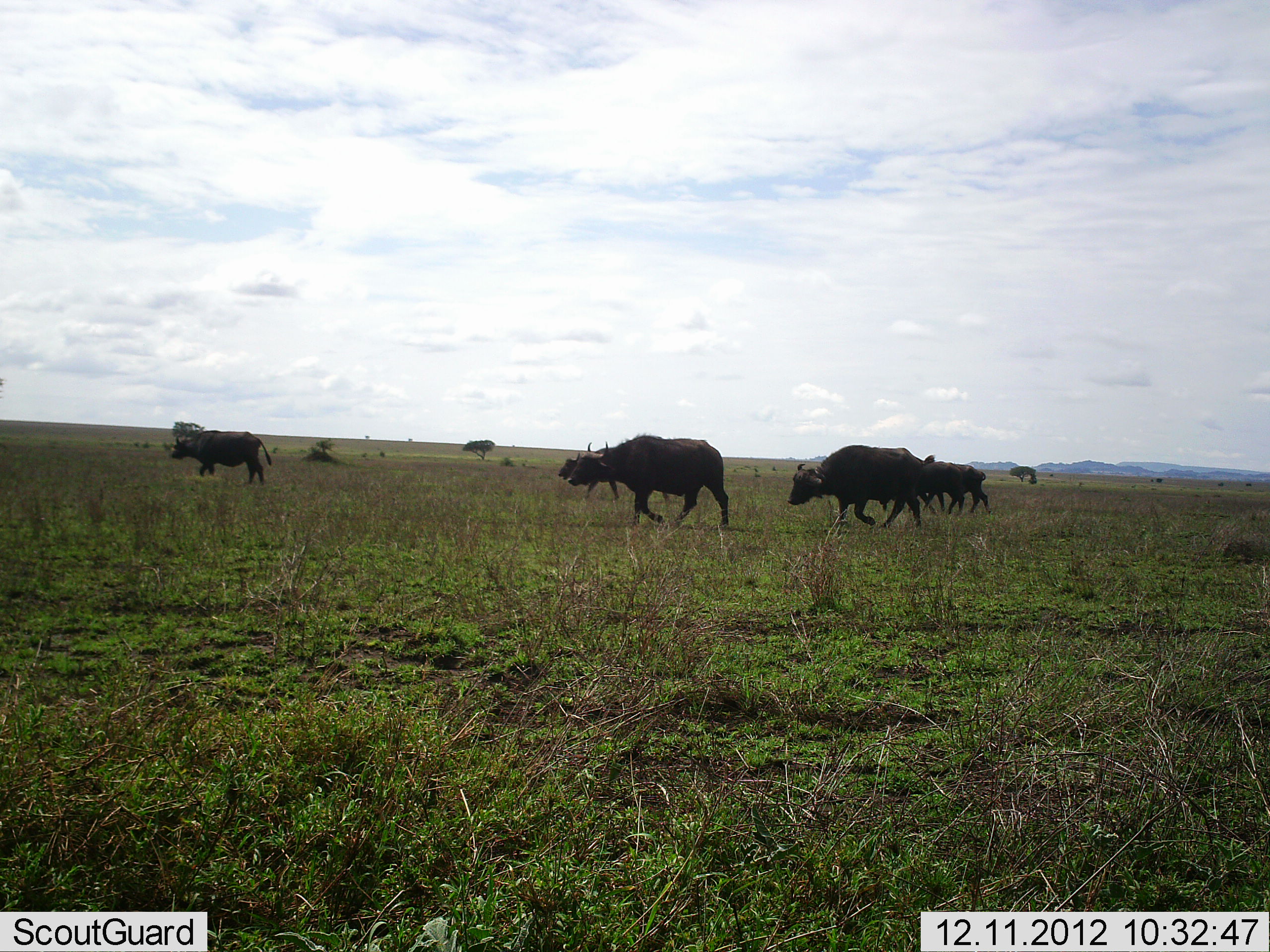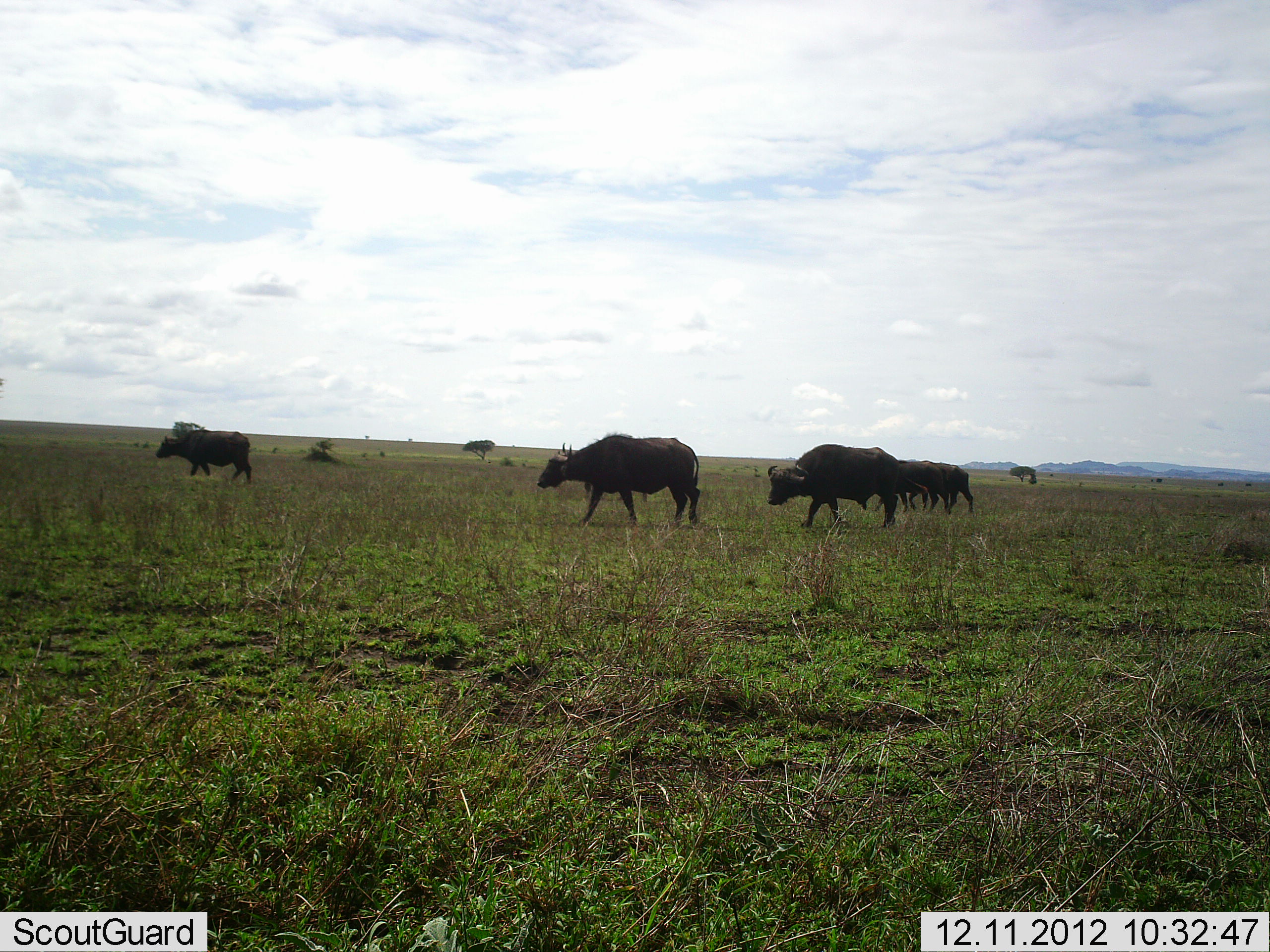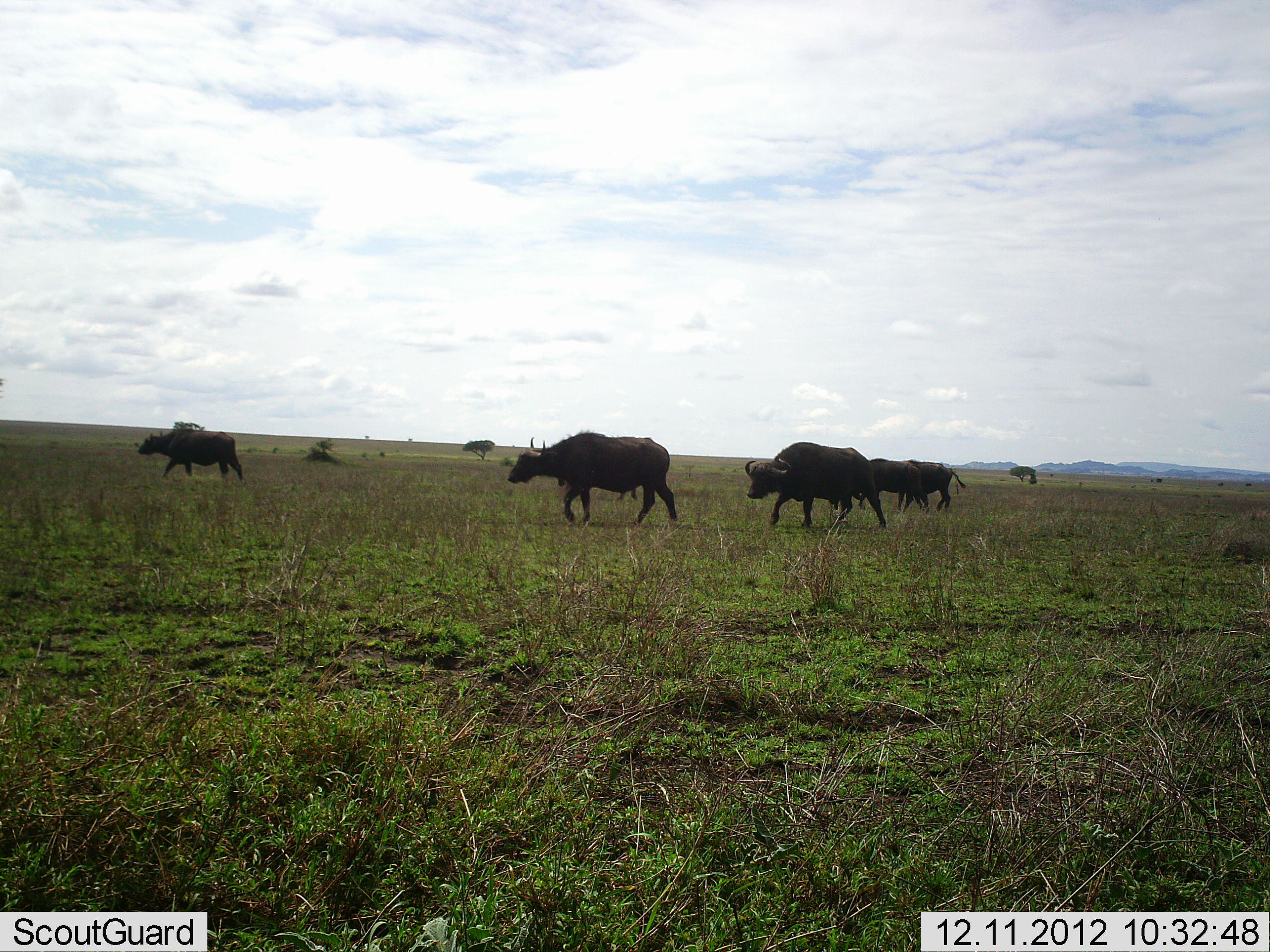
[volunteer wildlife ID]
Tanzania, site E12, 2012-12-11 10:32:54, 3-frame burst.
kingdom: Animalia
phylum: Chordata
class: Mammalia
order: Artiodactyla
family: Bovidae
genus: Syncerus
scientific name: Syncerus caffer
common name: cape buffalo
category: buffalo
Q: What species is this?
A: Buffalo (cape buffalo) (Syncerus caffer).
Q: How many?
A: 6.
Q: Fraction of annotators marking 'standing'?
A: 0%.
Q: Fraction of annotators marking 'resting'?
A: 0%.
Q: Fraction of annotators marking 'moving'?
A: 100%.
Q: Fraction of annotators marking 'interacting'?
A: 0%.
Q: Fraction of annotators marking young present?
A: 0%.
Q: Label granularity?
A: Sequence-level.